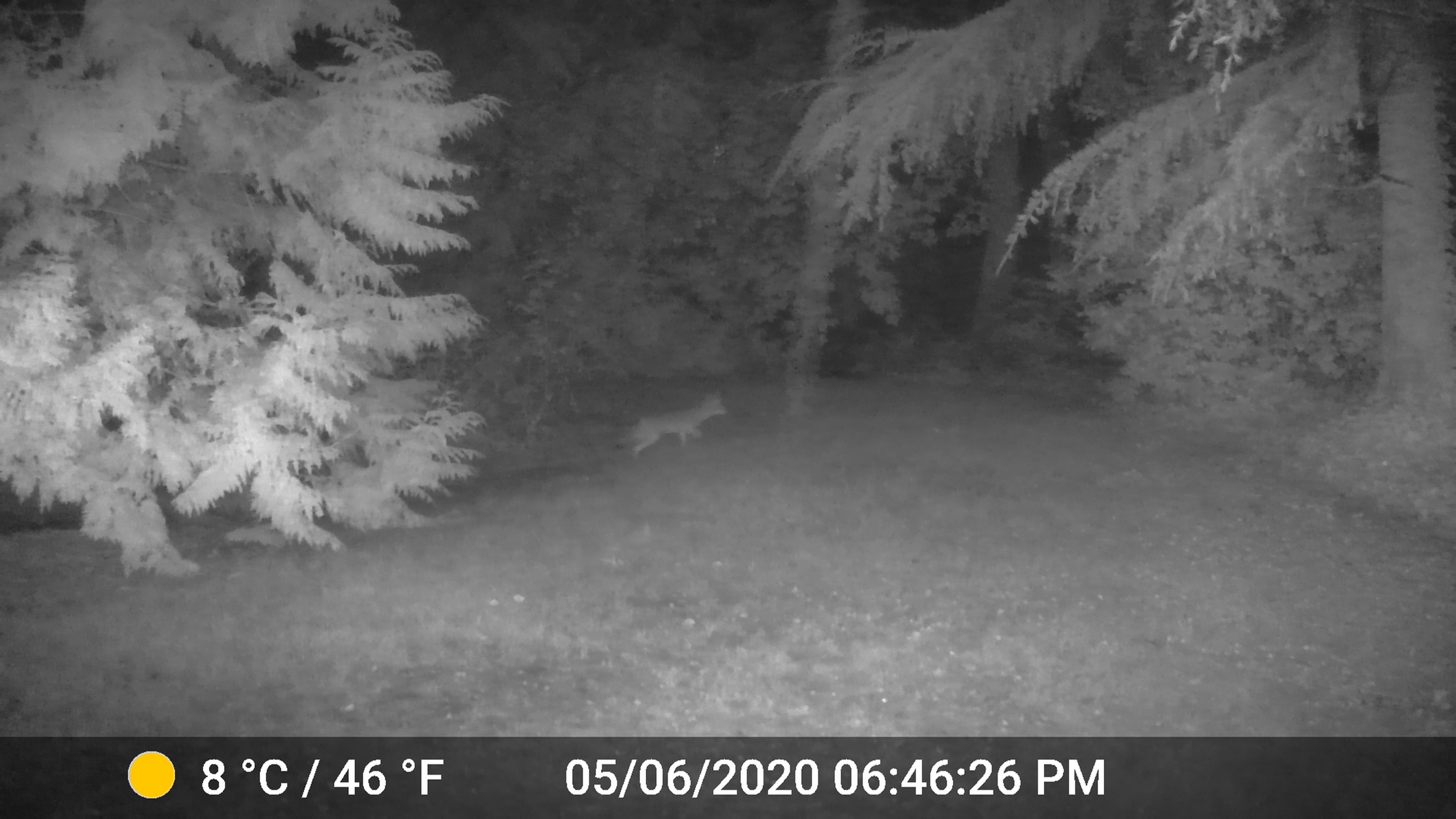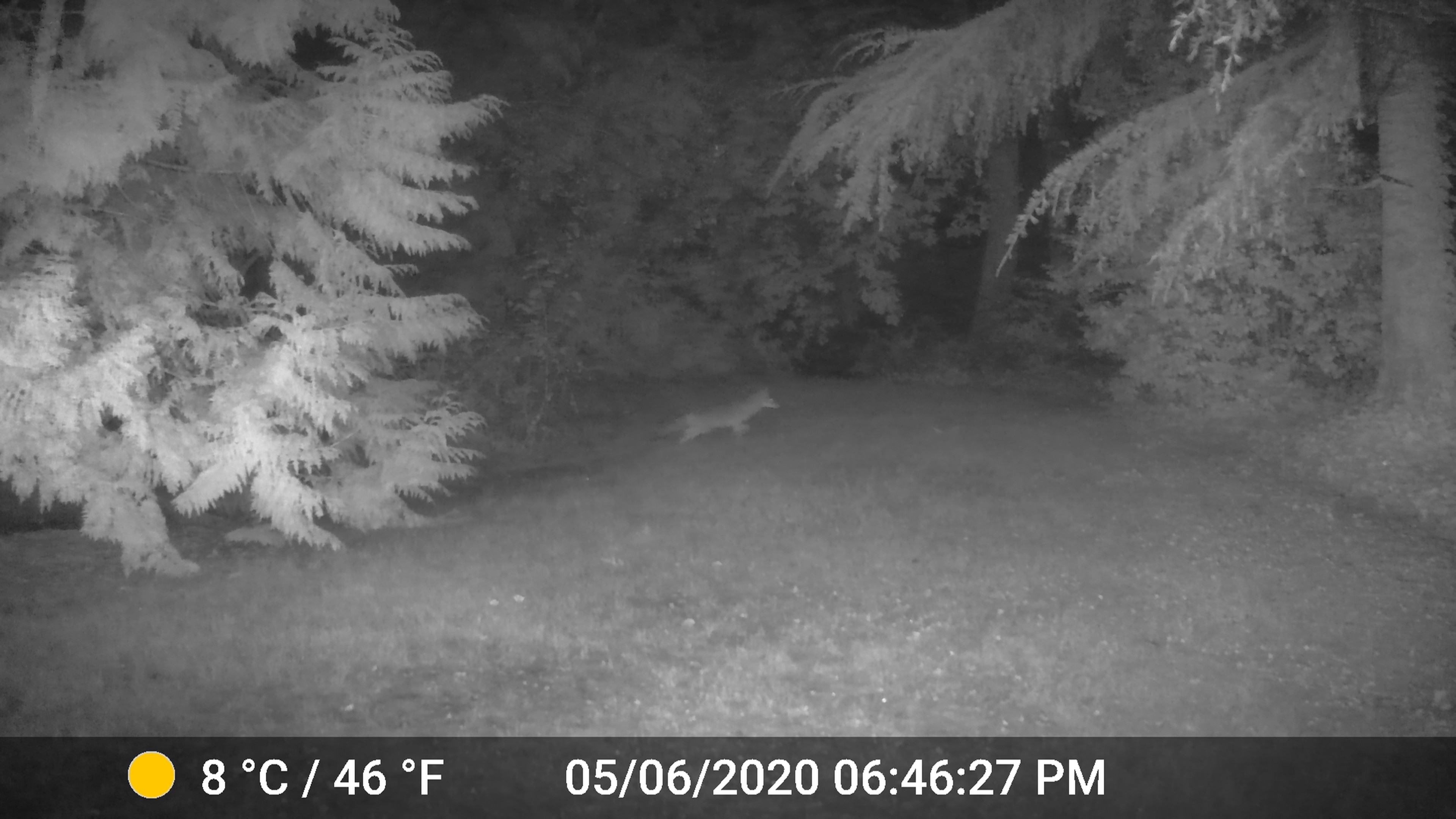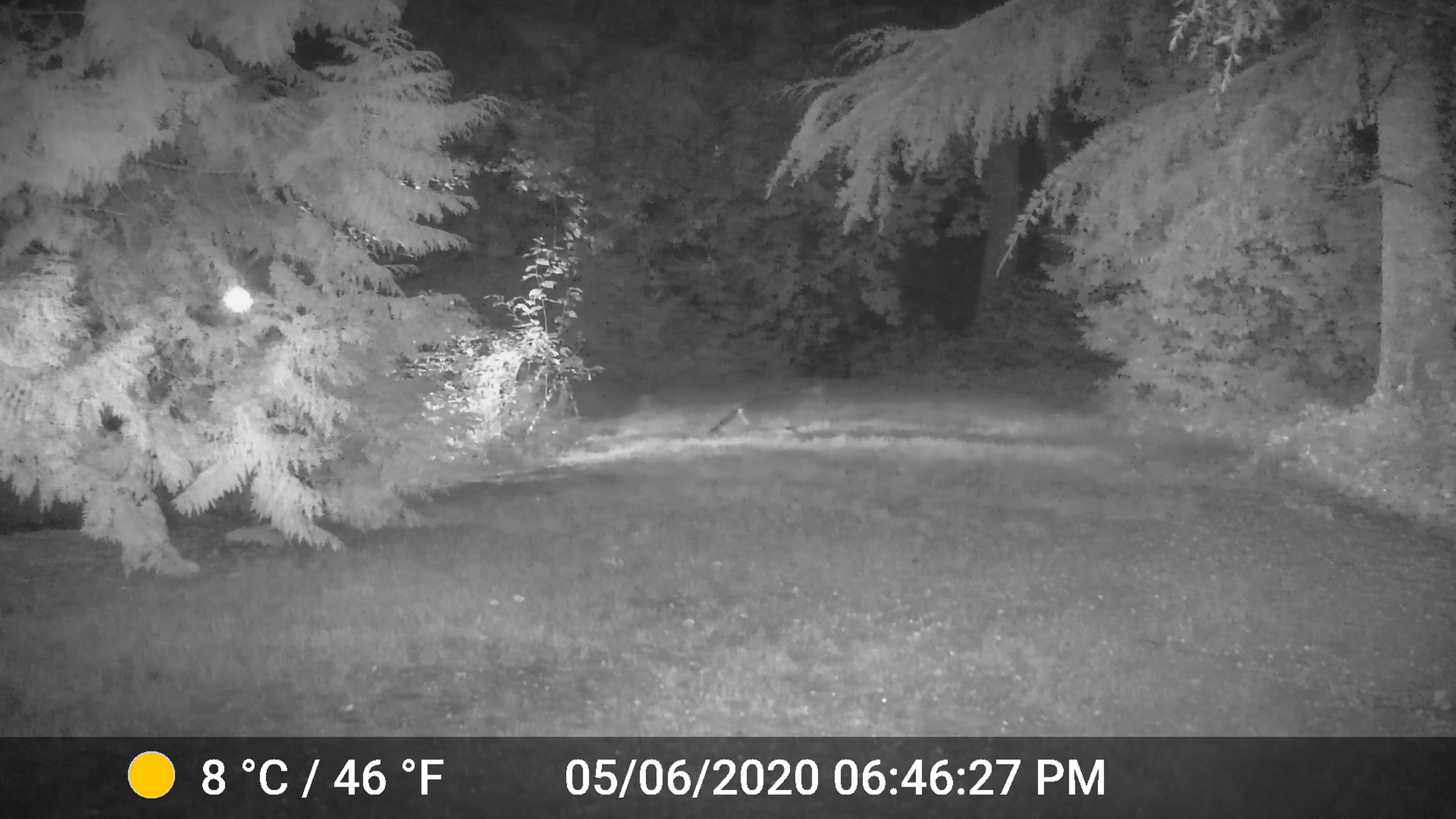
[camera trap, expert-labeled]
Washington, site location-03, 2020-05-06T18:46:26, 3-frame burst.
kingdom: Animalia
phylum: Chordata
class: Mammalia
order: Carnivora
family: Canidae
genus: Canis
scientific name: Canis latrans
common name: coyote